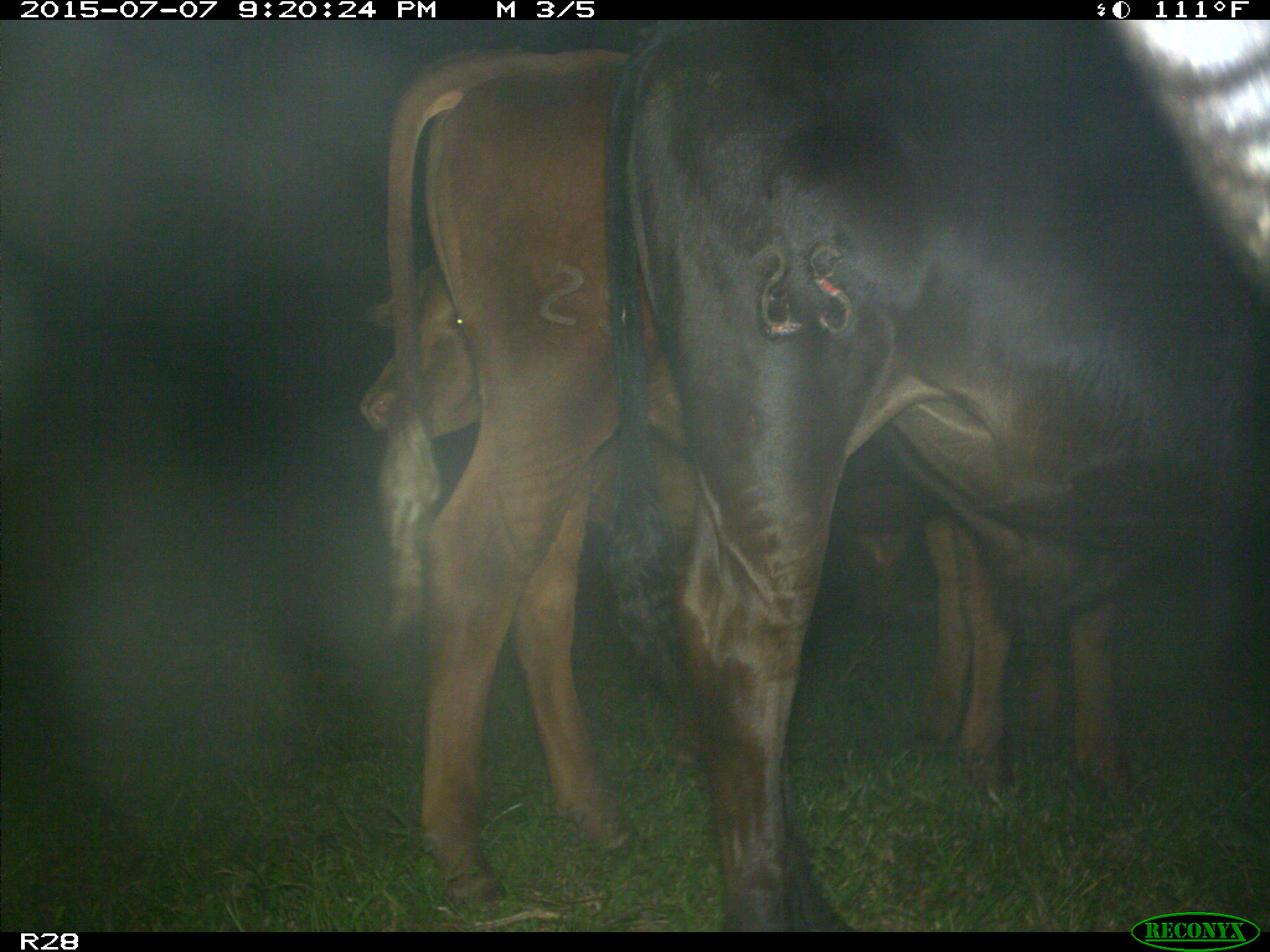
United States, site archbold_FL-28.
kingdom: Animalia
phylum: Chordata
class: Mammalia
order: Artiodactyla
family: Bovidae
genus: Bos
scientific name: Bos taurus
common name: domestic cow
Bos taurus (domestic cow).